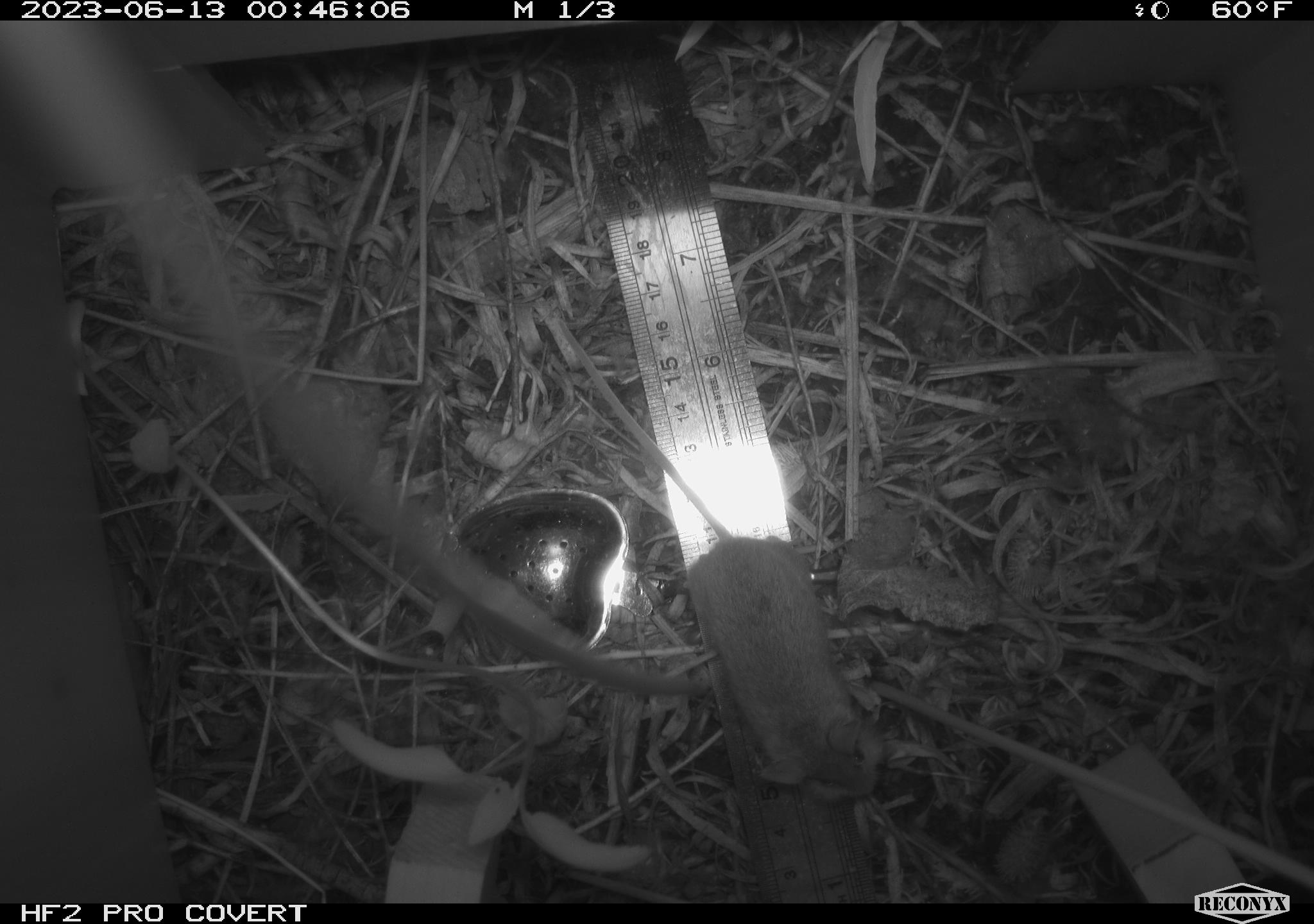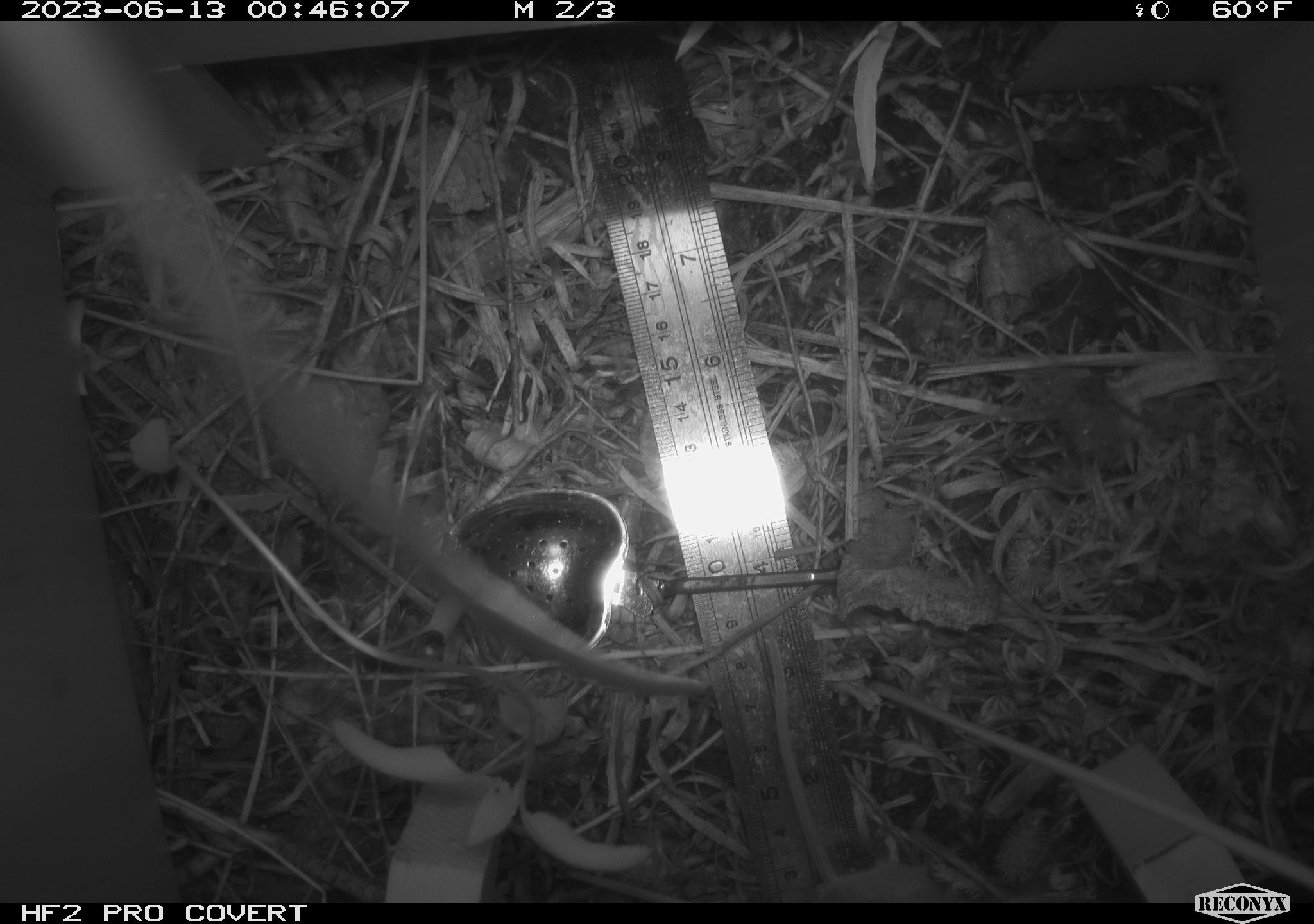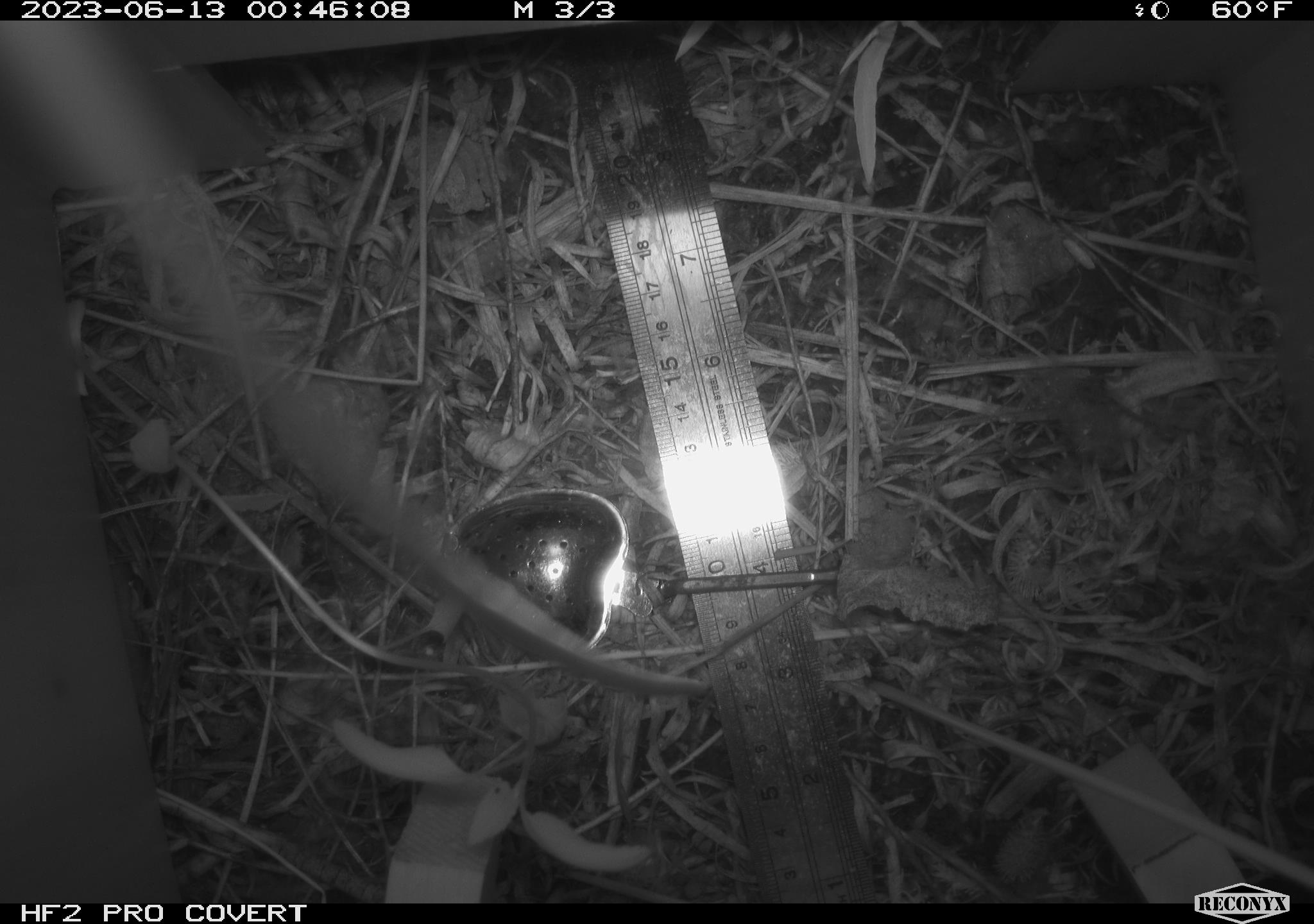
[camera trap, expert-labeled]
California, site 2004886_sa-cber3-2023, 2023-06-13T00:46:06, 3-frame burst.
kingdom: Animalia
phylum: Chordata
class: Mammalia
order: Rodentia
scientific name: Rodentia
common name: mouse species